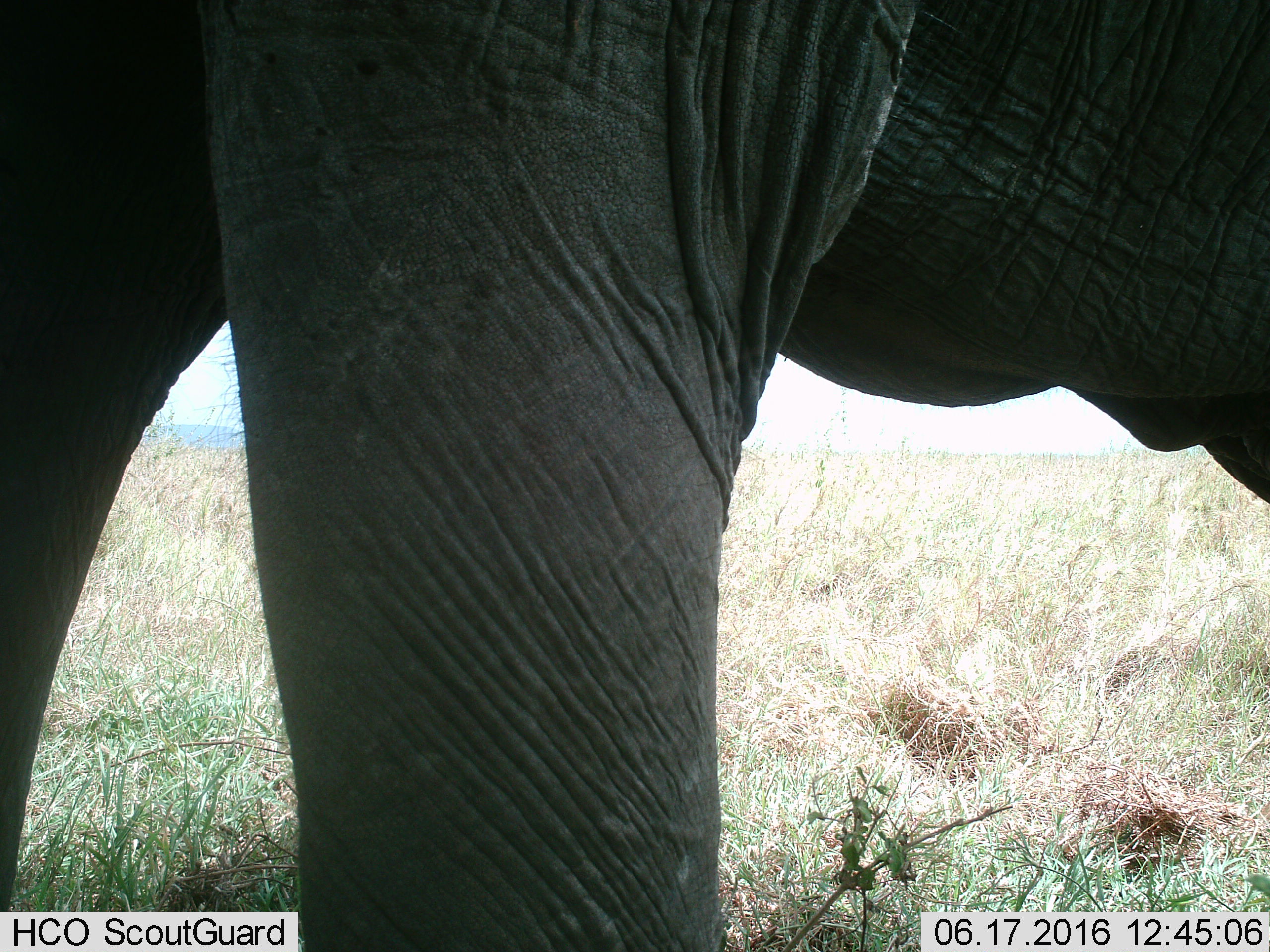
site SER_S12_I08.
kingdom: Animalia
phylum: Chordata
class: Mammalia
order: Proboscidea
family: Elephantidae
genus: Loxodonta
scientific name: Loxodonta africana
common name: african bush elephant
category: elephant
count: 1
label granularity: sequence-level